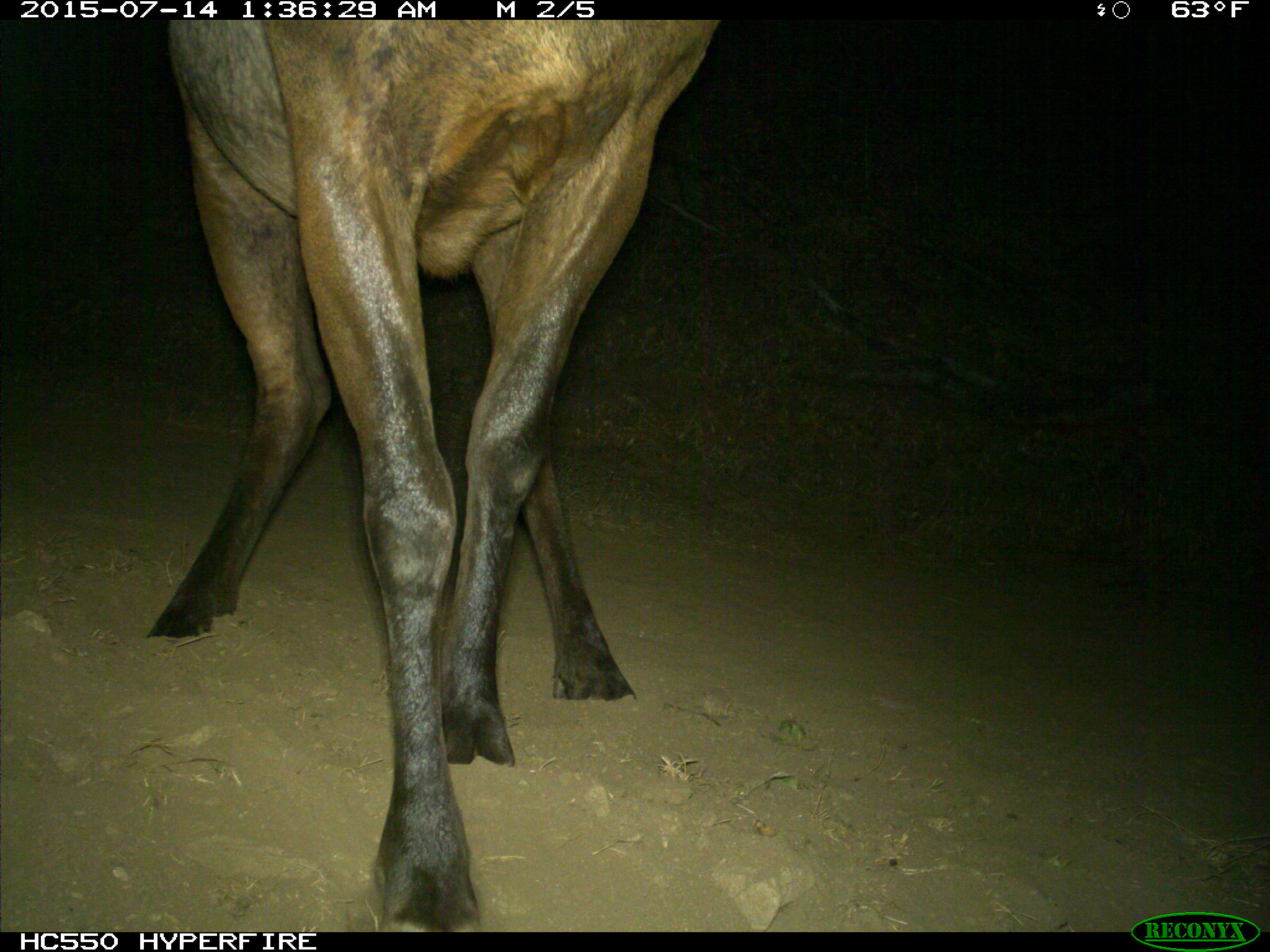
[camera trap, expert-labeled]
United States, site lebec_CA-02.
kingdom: Animalia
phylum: Chordata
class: Mammalia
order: Artiodactyla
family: Cervidae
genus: Cervus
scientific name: Cervus canadensis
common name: elk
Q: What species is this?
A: Cervus canadensis (elk).